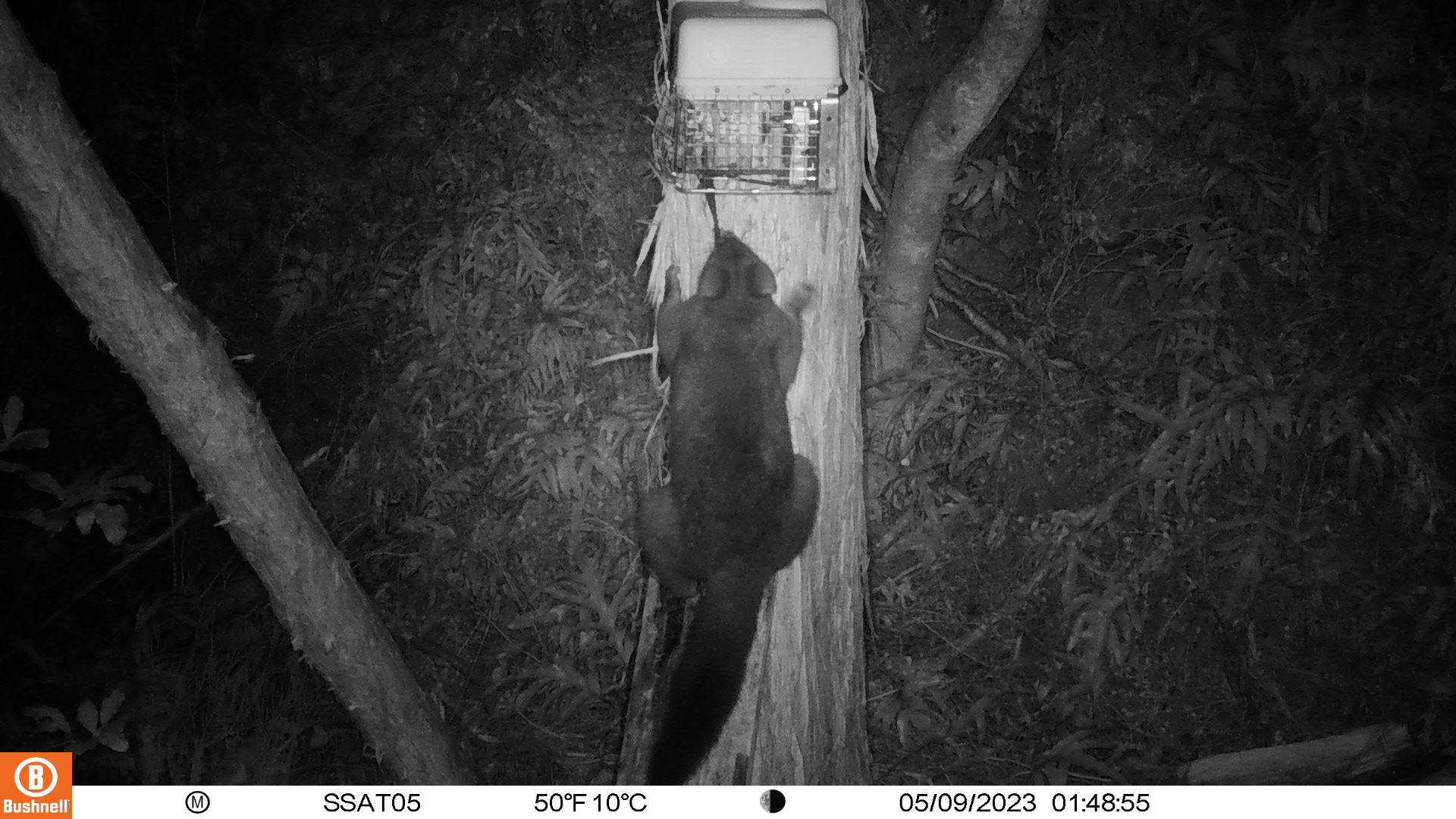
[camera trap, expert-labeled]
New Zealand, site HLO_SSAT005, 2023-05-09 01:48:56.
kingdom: Animalia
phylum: Chordata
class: Mammalia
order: Diprotodontia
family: Phalangeridae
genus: Trichosurus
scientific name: Trichosurus vulpecula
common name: common brushtail possum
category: possum